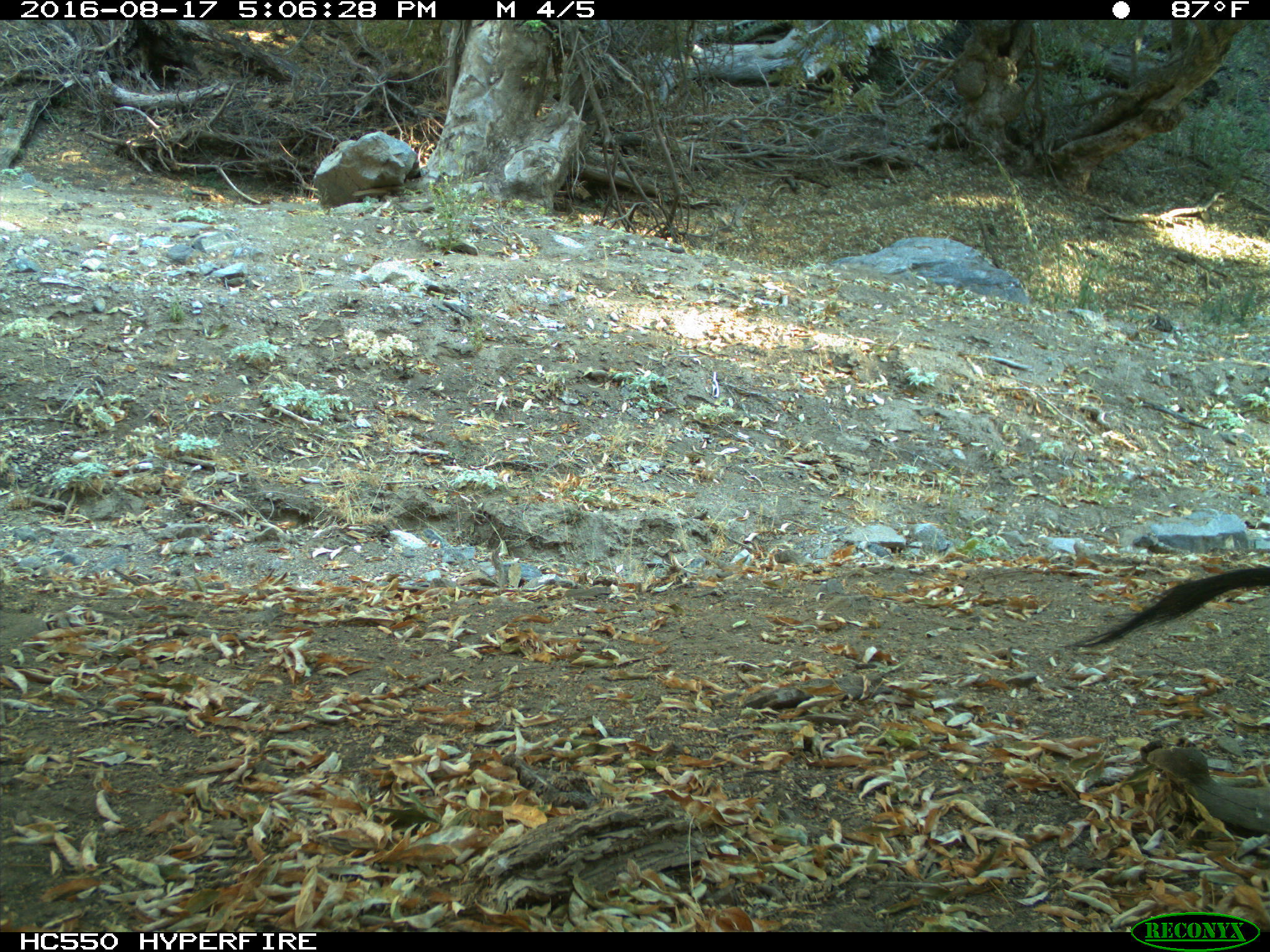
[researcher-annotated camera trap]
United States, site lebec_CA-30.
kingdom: Animalia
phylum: Chordata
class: Mammalia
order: Artiodactyla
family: Bovidae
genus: Bos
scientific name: Bos taurus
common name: domestic cow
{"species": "Bos taurus (domestic cow)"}